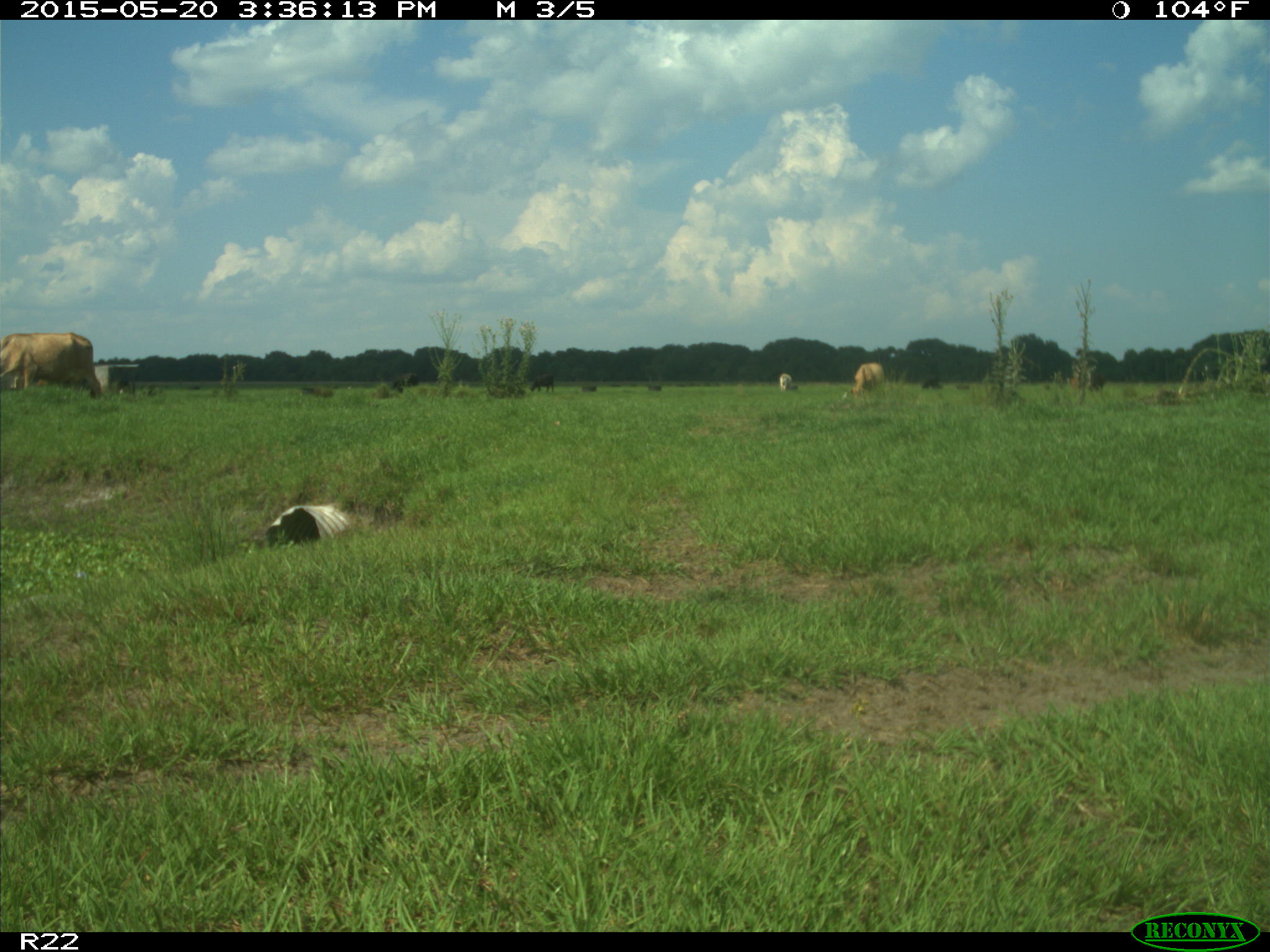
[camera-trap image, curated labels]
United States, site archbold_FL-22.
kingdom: Animalia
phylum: Chordata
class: Mammalia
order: Artiodactyla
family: Bovidae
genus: Bos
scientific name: Bos taurus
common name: domestic cow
Bos taurus (domestic cow).